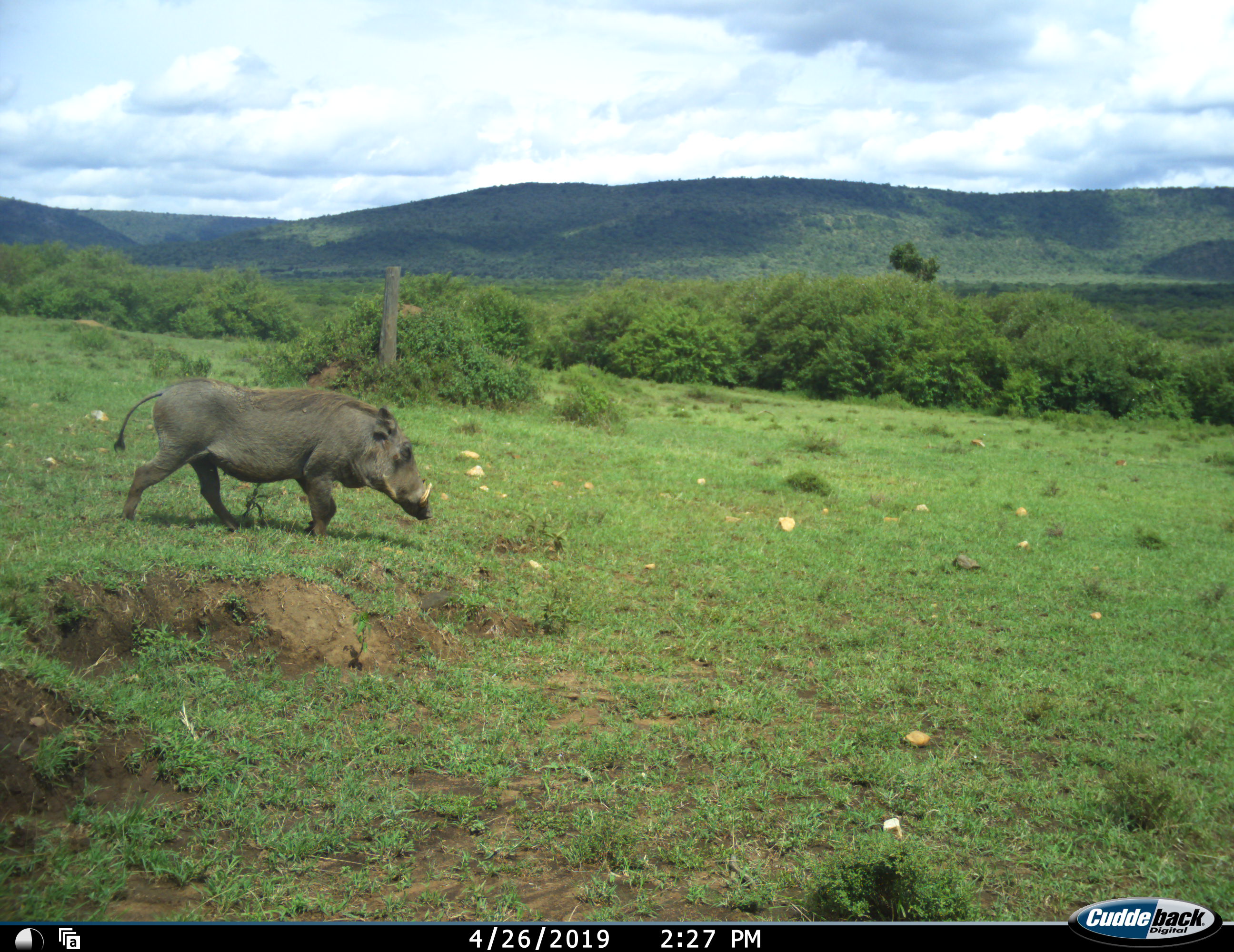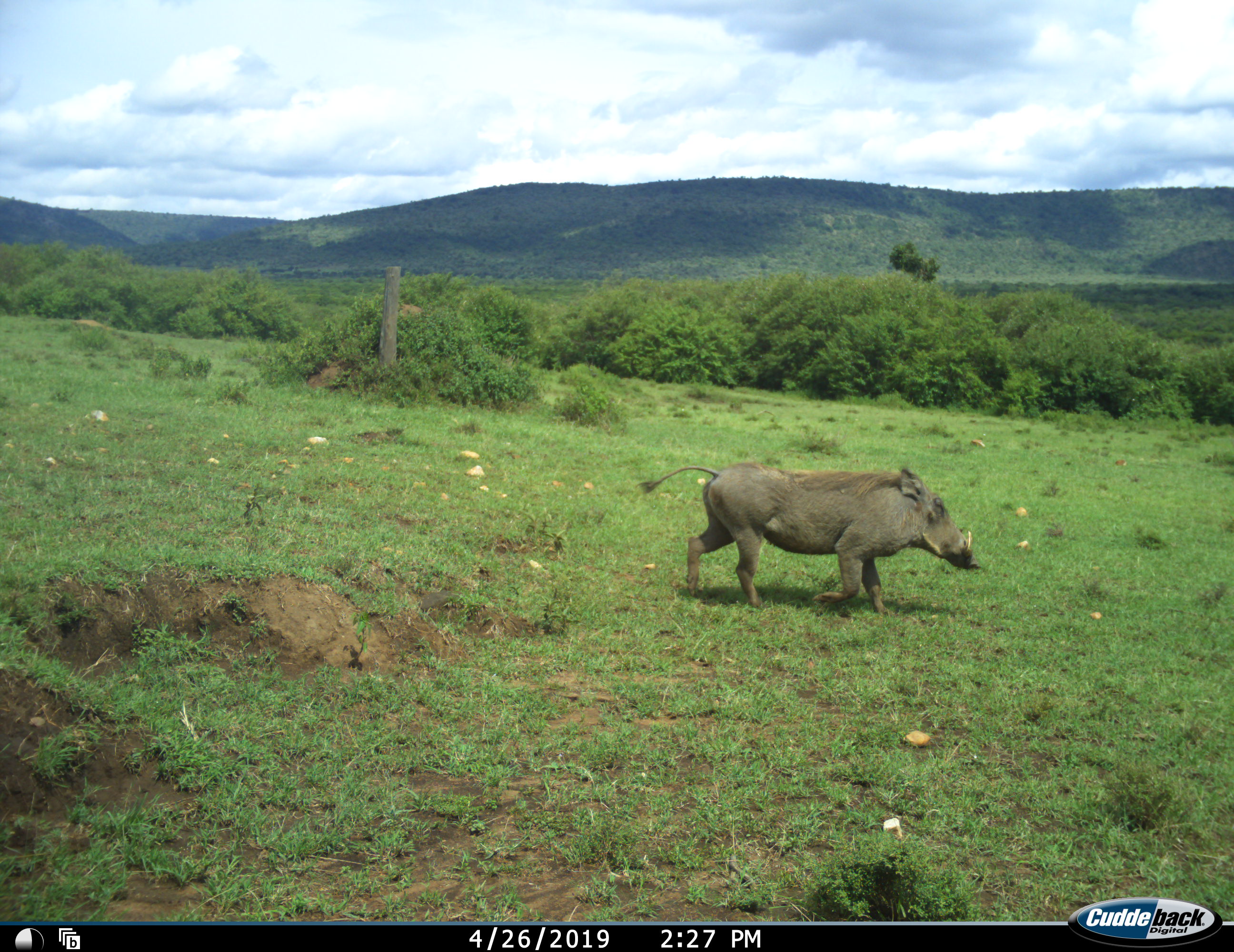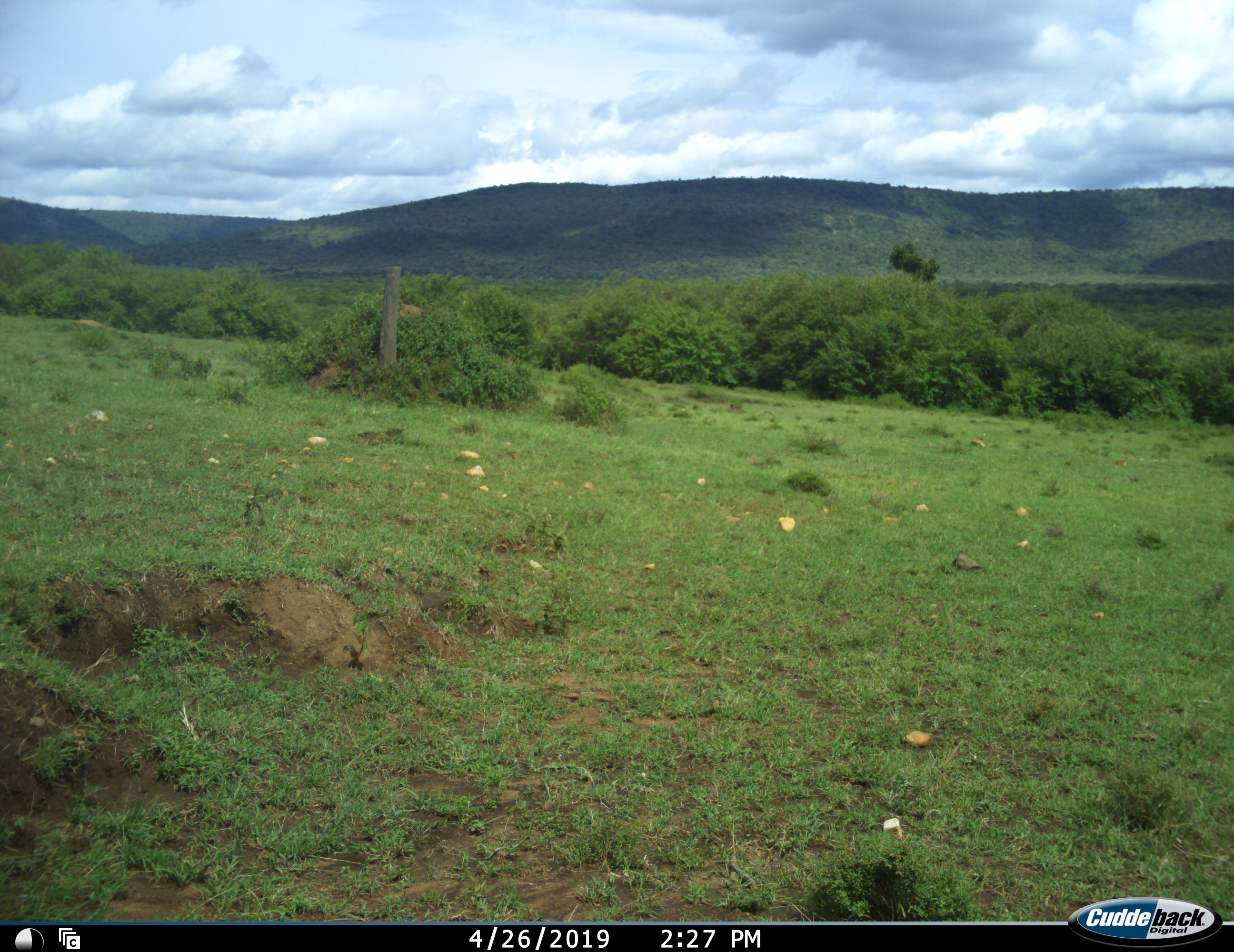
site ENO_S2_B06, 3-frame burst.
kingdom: Animalia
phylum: Chordata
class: Mammalia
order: Artiodactyla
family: Suidae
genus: Phacochoerus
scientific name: Phacochoerus africanus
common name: warthog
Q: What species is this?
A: Warthog (Phacochoerus africanus).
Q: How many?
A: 1.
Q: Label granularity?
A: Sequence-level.